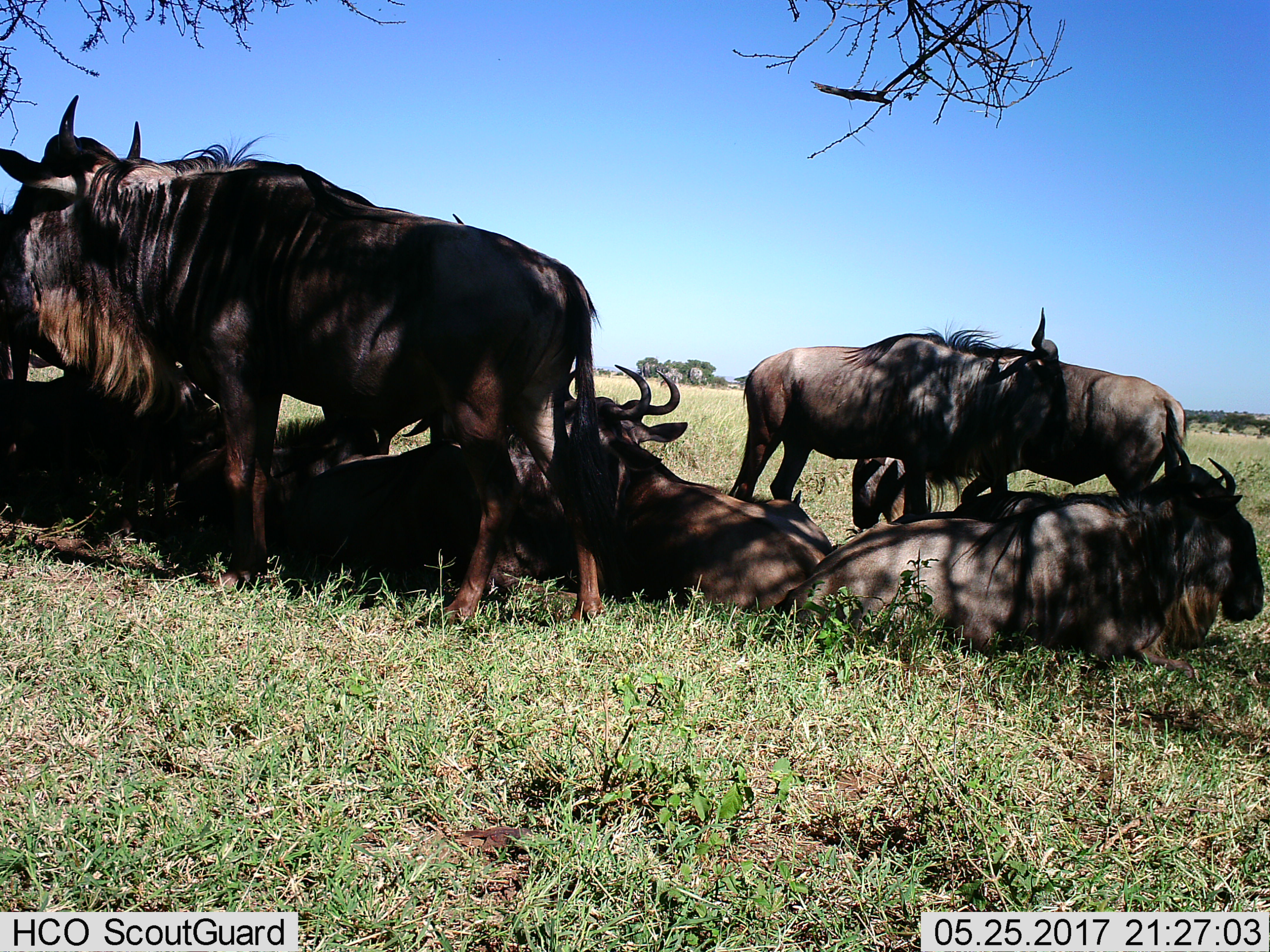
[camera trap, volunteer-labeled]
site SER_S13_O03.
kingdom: Animalia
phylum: Chordata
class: Mammalia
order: Artiodactyla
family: Bovidae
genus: Connochaetes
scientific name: Connochaetes taurinus taurinus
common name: blue wildebeest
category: wildebeestblue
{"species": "wildebeestblue (blue wildebeest) (Connochaetes taurinus taurinus)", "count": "9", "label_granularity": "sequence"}